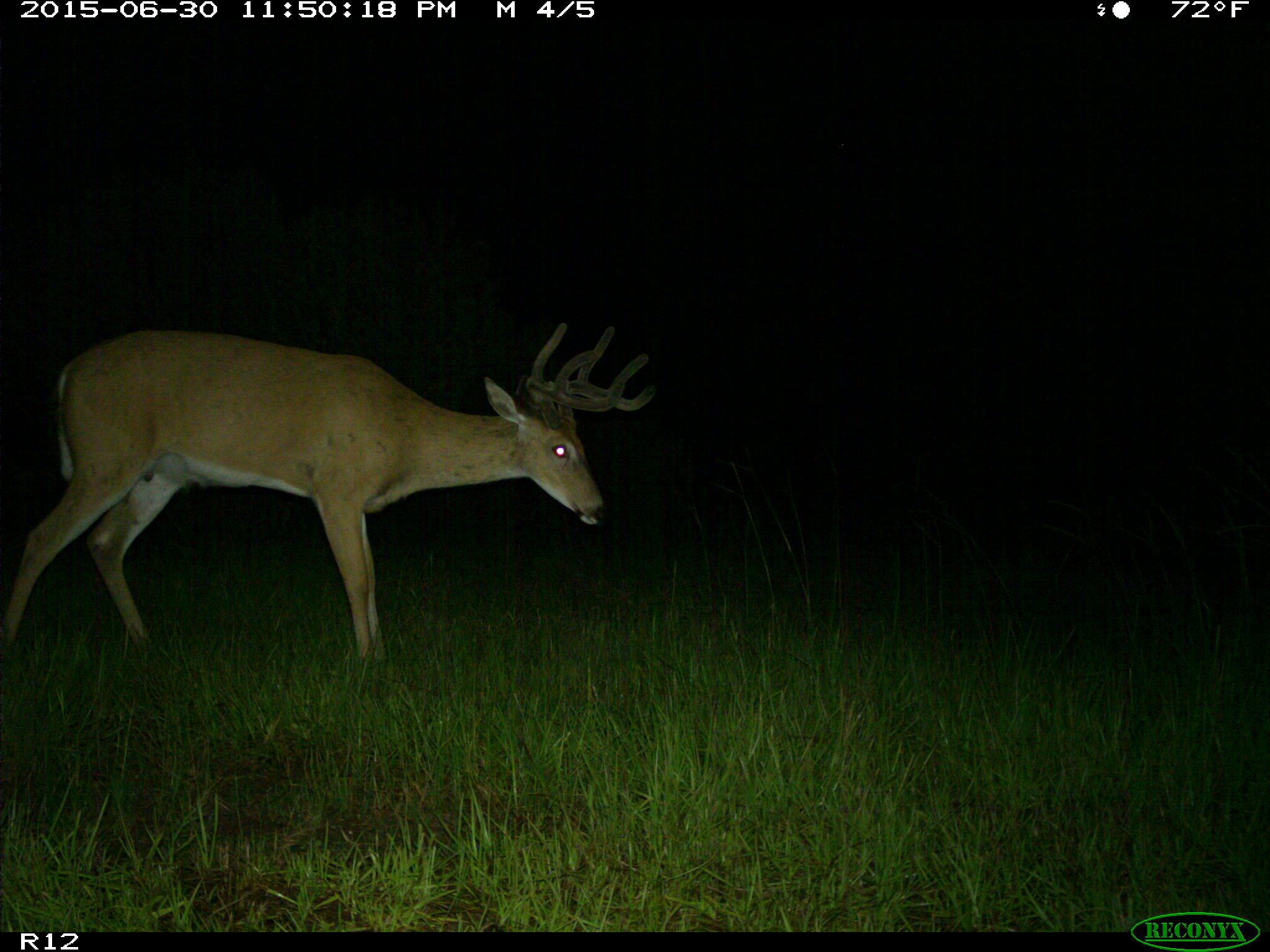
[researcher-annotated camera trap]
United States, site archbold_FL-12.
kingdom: Animalia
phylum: Chordata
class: Mammalia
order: Artiodactyla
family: Cervidae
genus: Odocoileus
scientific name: Odocoileus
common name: deer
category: unidentified deer